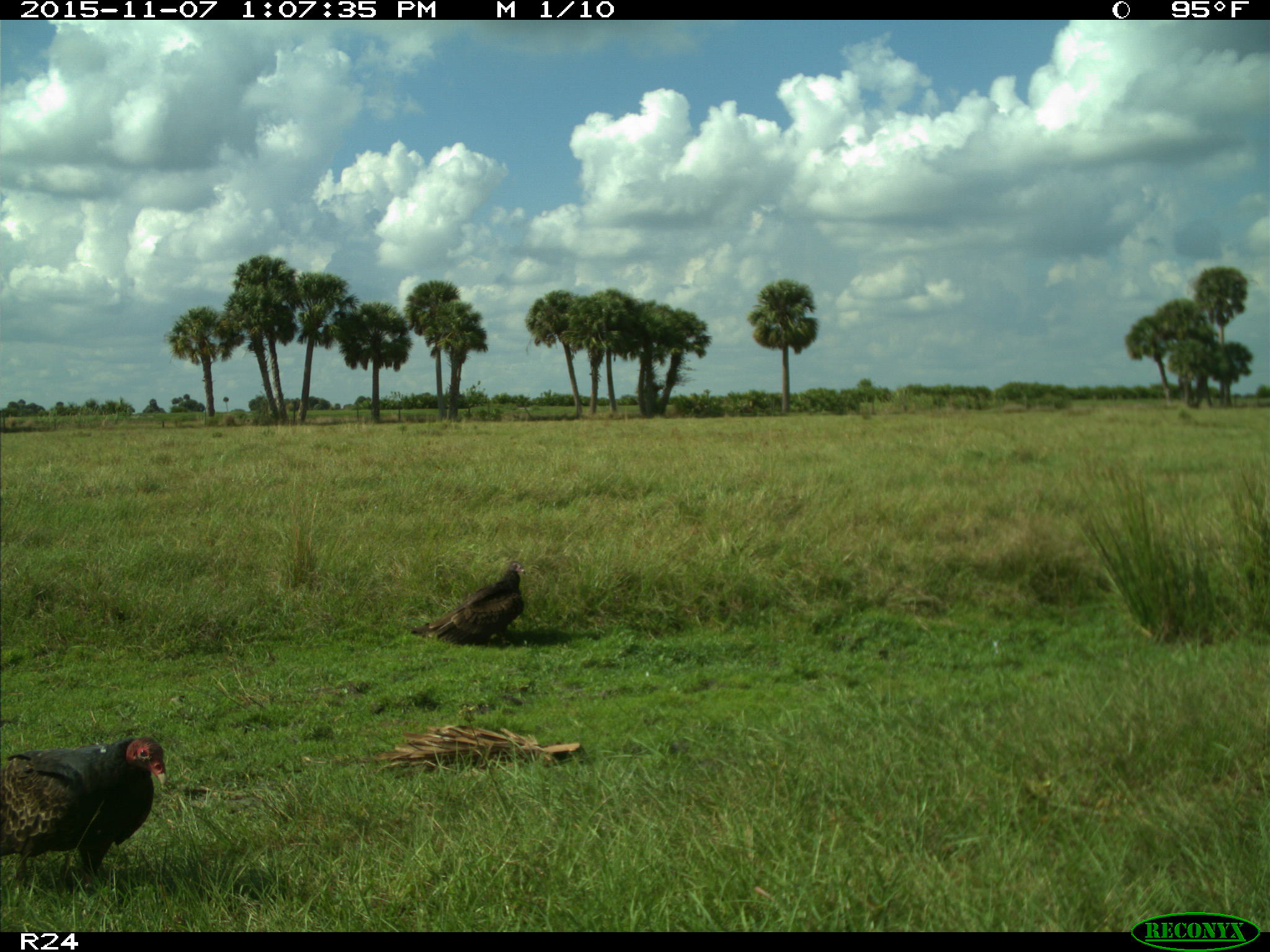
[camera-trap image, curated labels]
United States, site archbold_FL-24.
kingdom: Animalia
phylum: Chordata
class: Aves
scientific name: Aves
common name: birds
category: unidentified bird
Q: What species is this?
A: Unidentified bird (birds) (Aves).